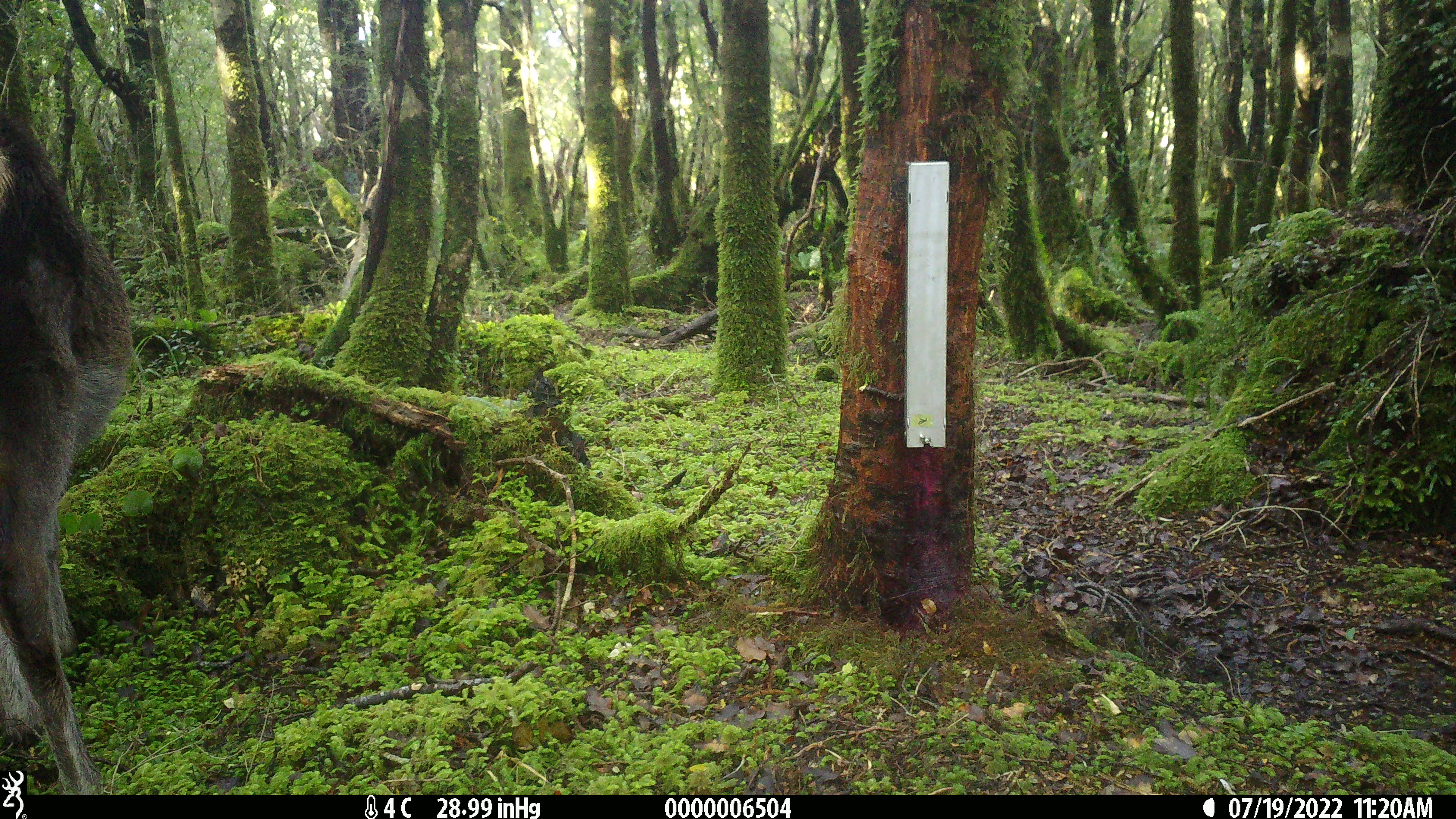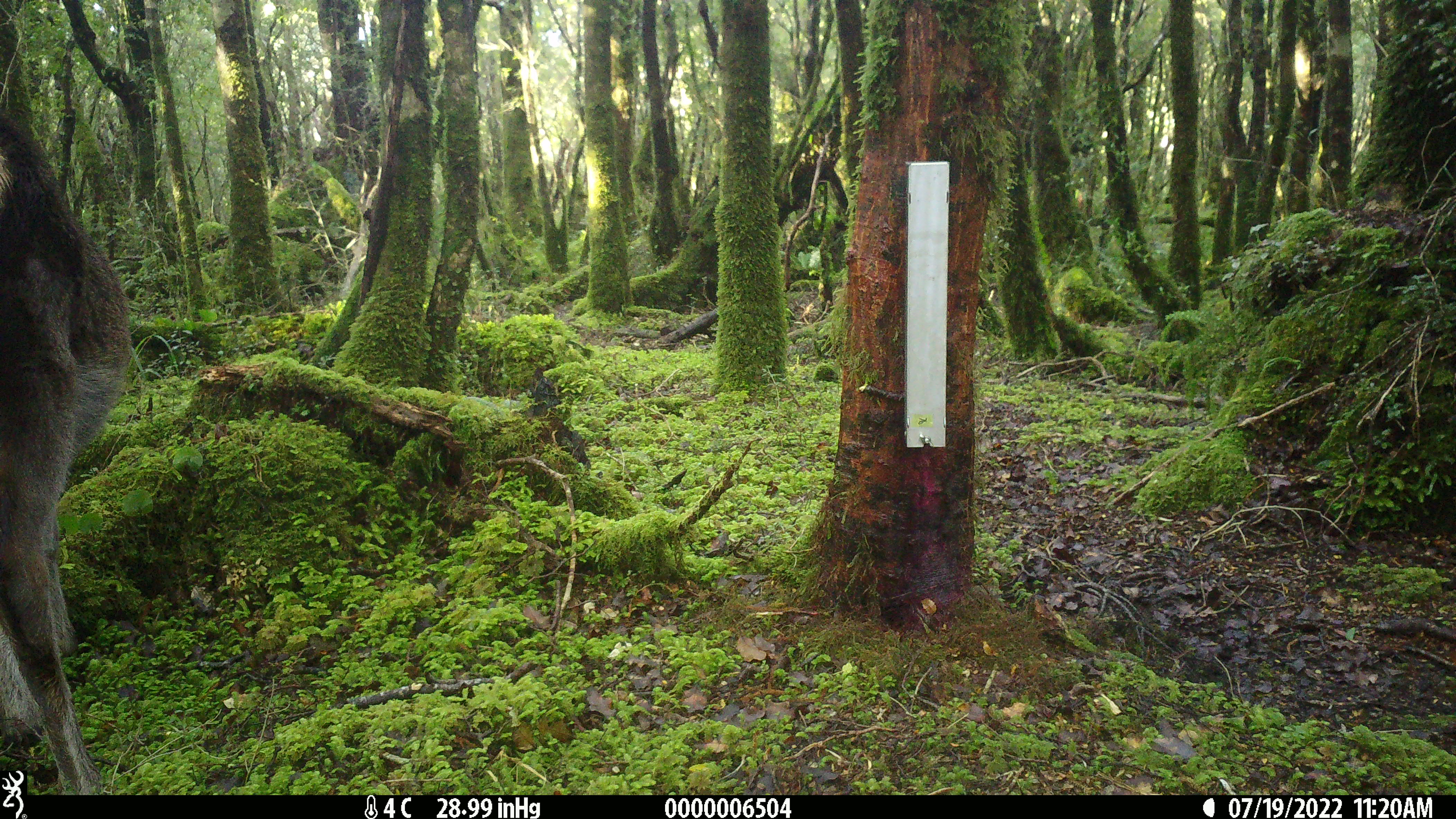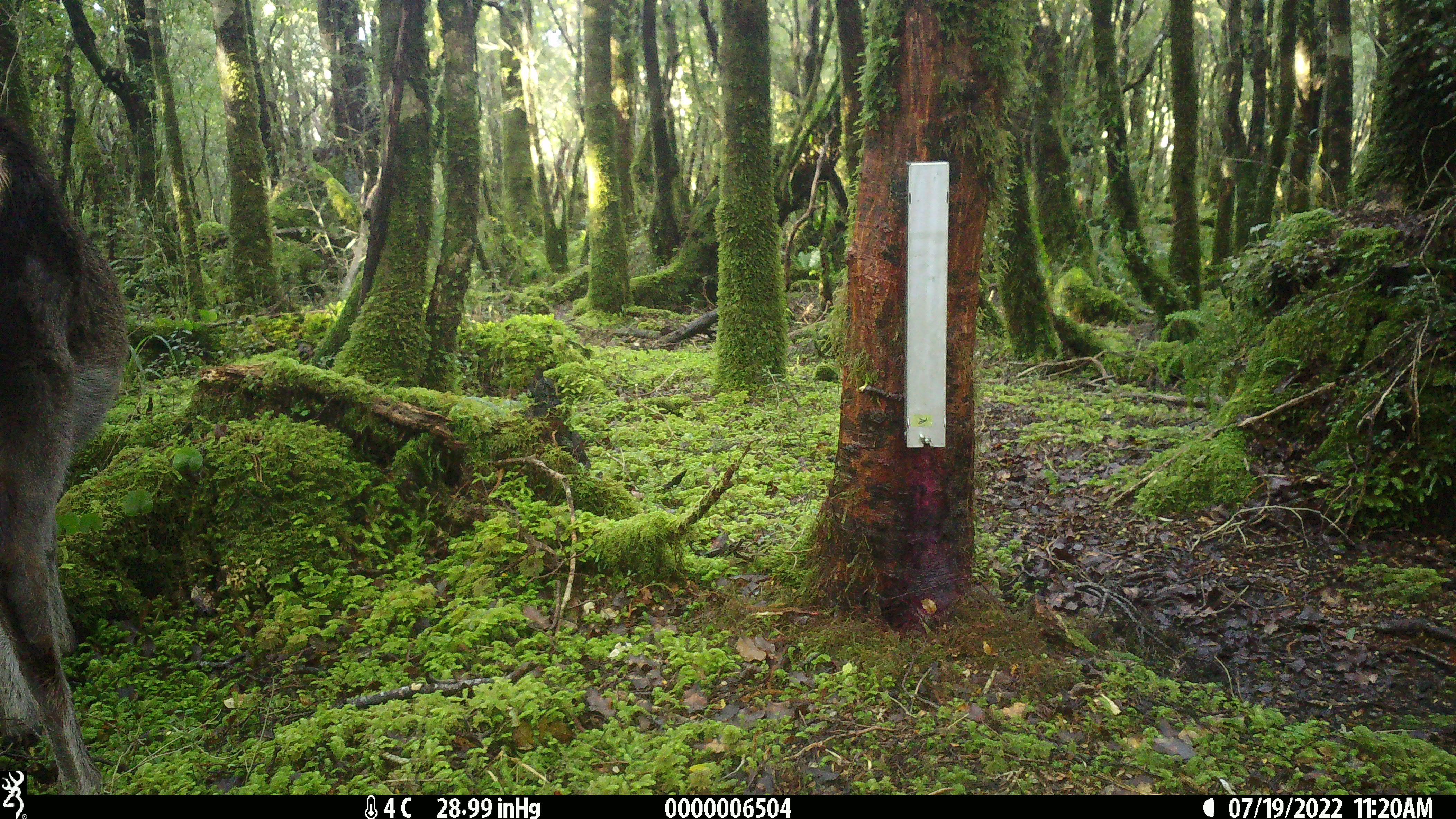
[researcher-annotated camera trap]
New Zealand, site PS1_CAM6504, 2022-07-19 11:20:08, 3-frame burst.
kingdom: Animalia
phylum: Chordata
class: Mammalia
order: Artiodactyla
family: Cervidae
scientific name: Cervidae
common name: deer